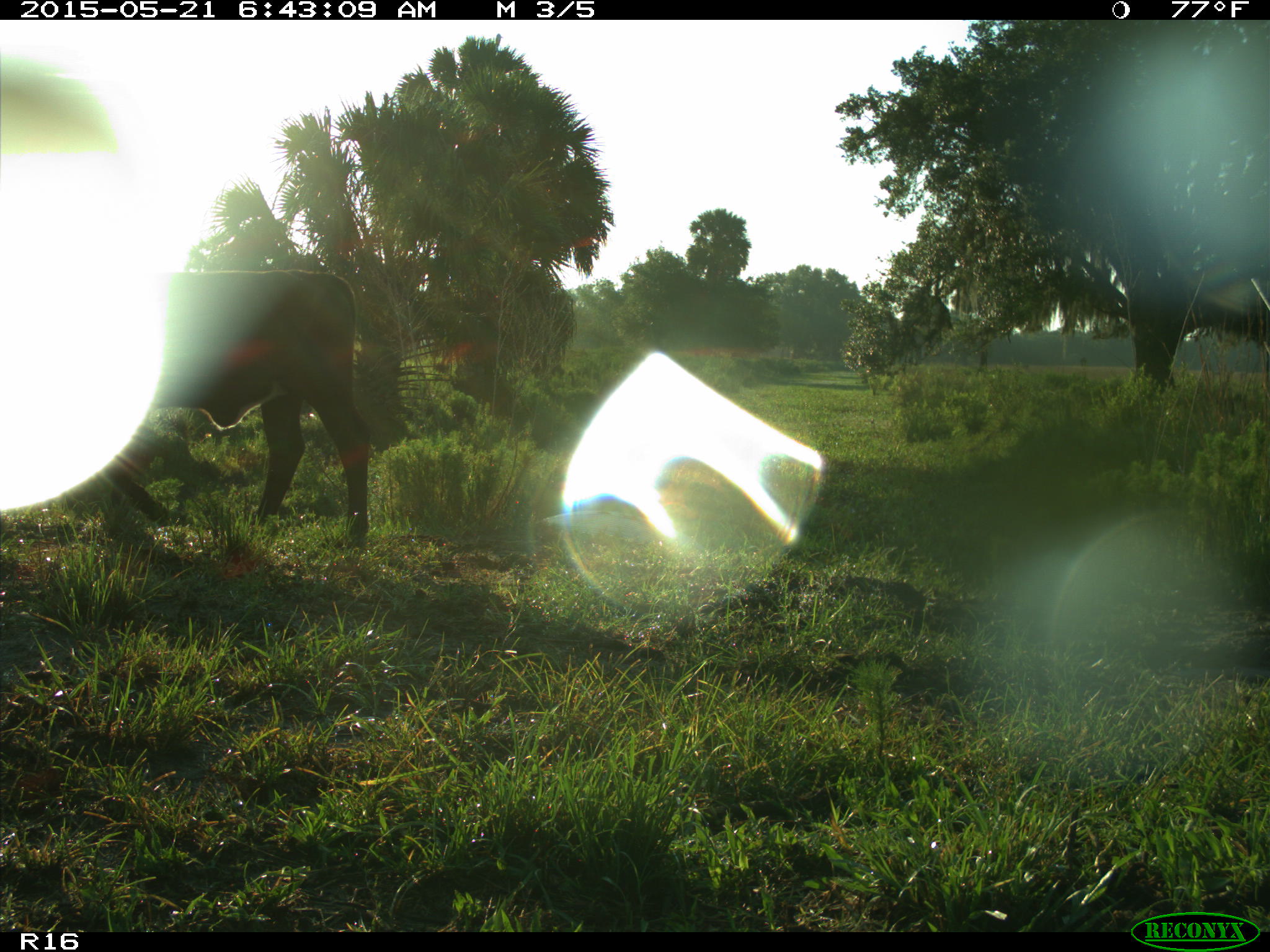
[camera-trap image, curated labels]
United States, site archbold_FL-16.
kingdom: Animalia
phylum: Chordata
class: Mammalia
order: Artiodactyla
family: Bovidae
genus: Bos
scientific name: Bos taurus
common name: domestic cow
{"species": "Bos taurus (domestic cow)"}